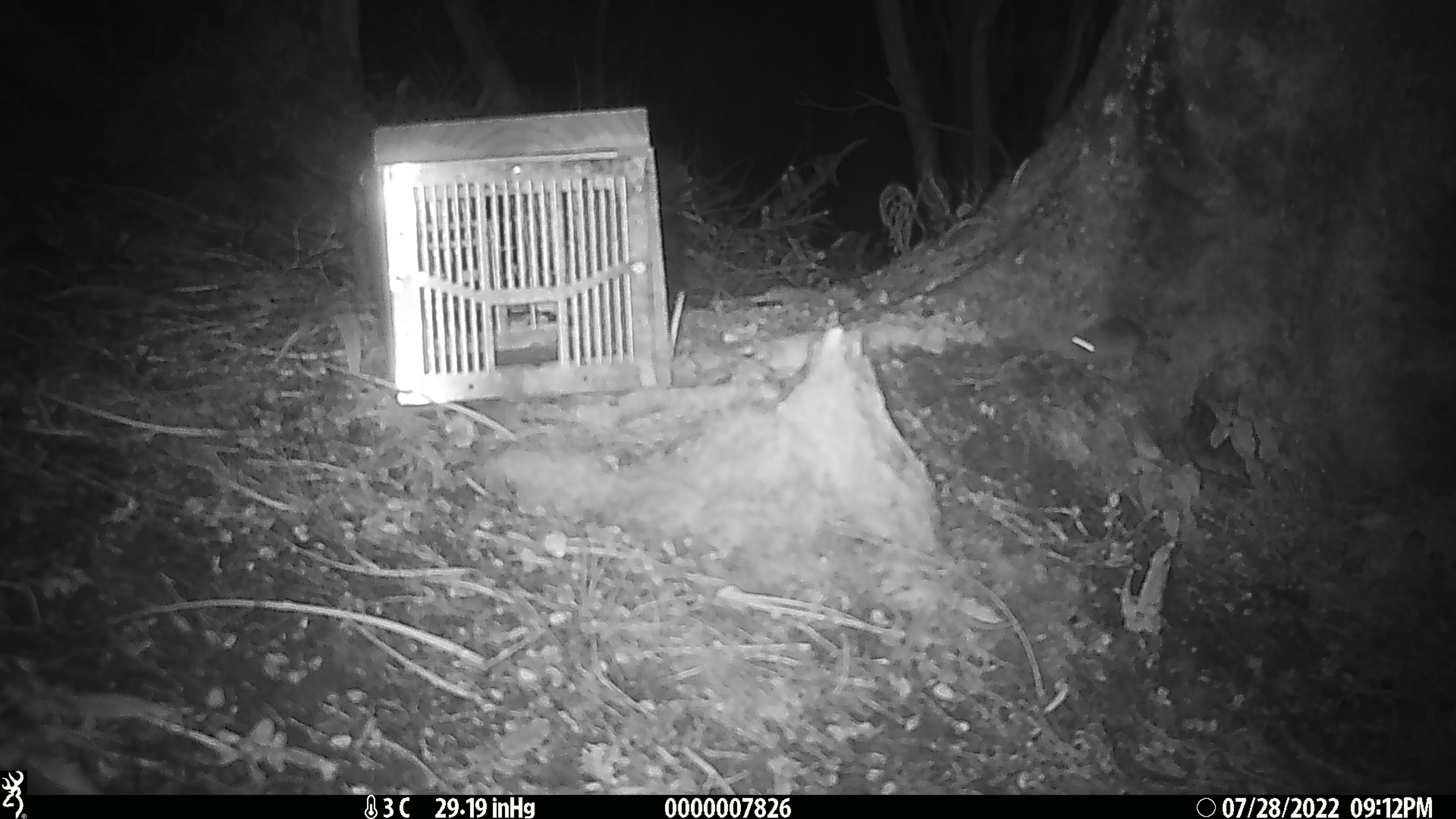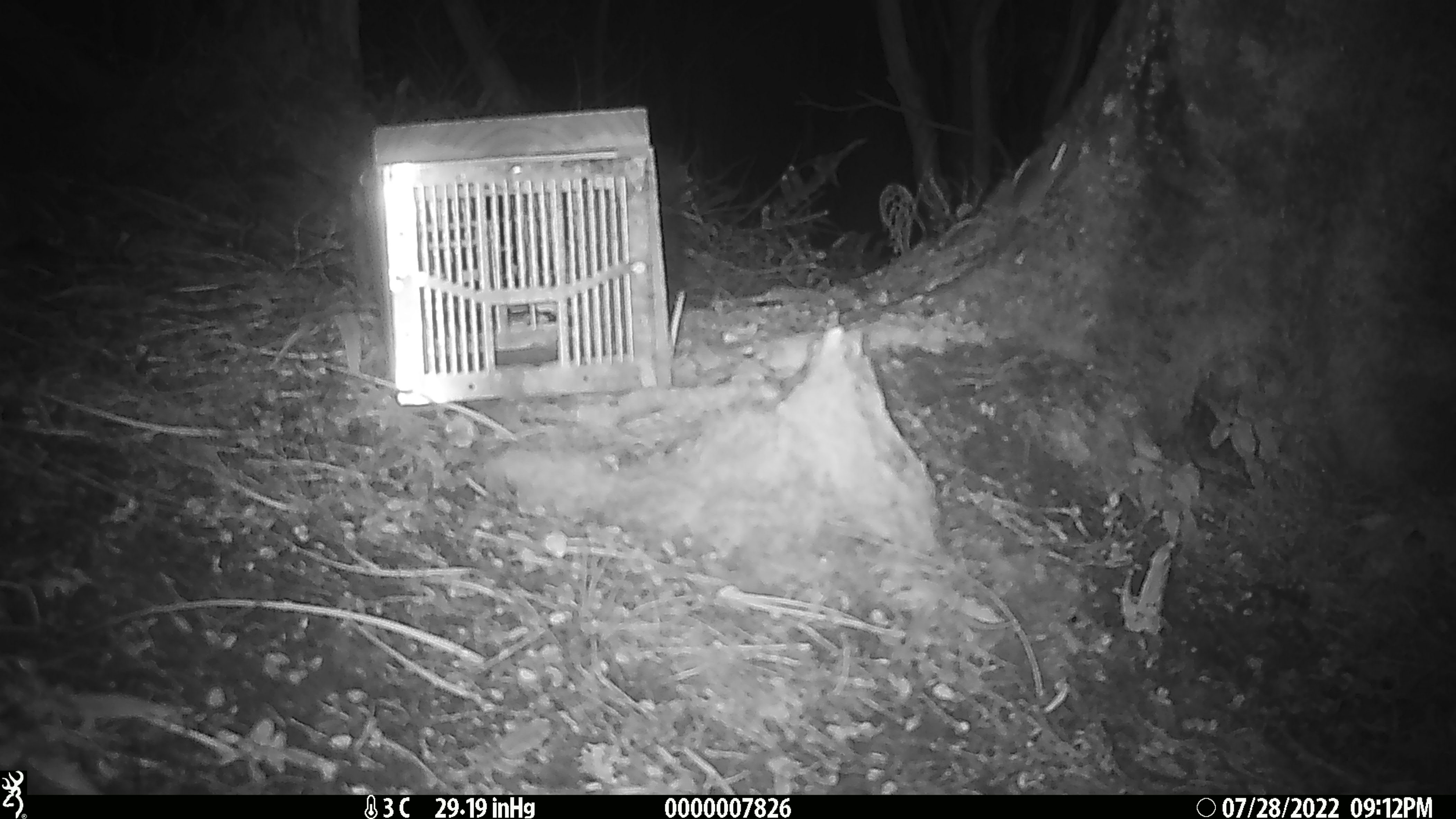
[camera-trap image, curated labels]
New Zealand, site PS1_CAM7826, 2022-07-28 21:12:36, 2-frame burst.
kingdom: Animalia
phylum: Chordata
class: Mammalia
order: Rodentia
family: Muridae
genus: Mus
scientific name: Mus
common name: mouse